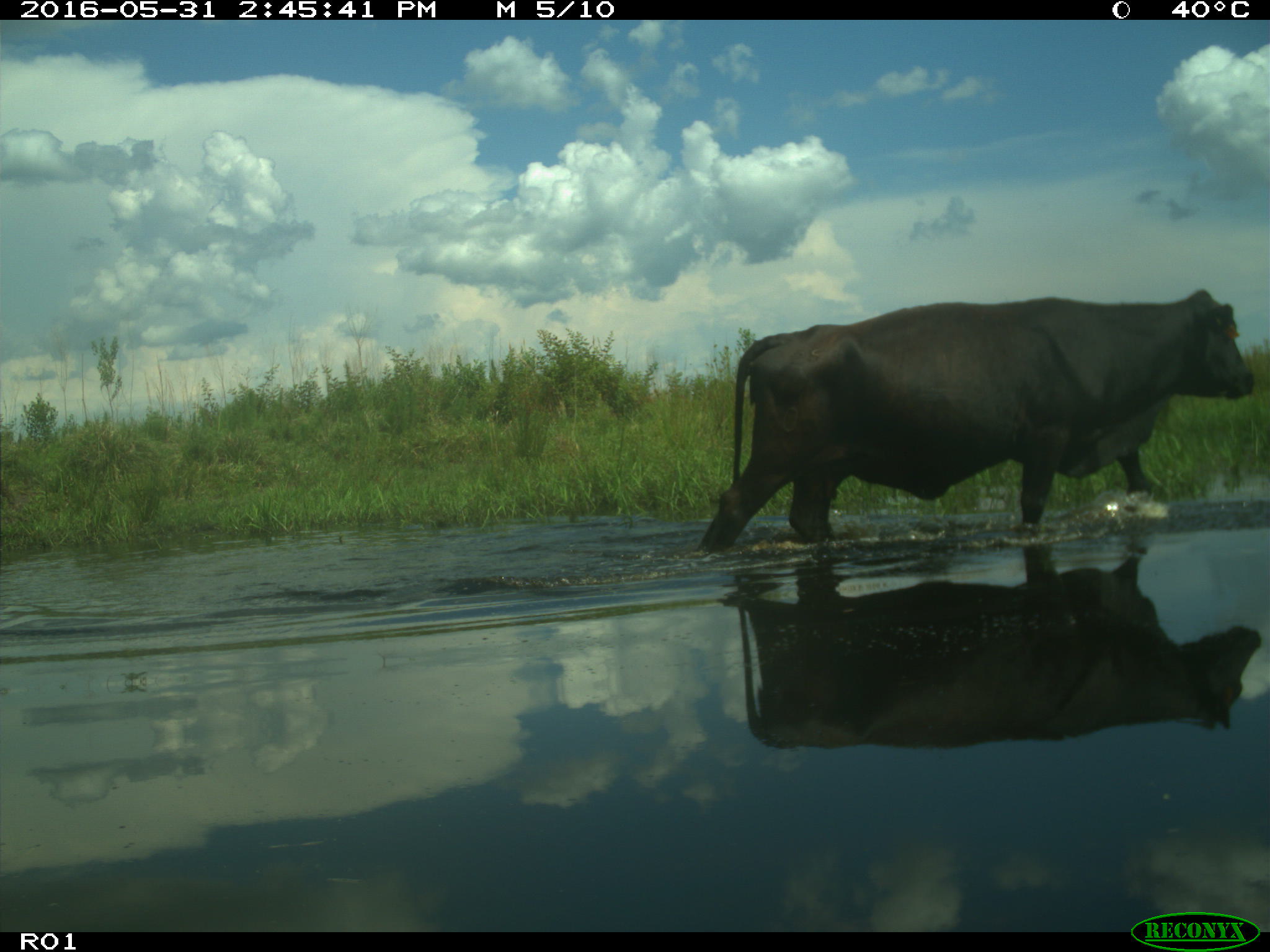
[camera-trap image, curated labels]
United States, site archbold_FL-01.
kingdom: Animalia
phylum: Chordata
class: Mammalia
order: Artiodactyla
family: Bovidae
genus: Bos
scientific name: Bos taurus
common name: domestic cow